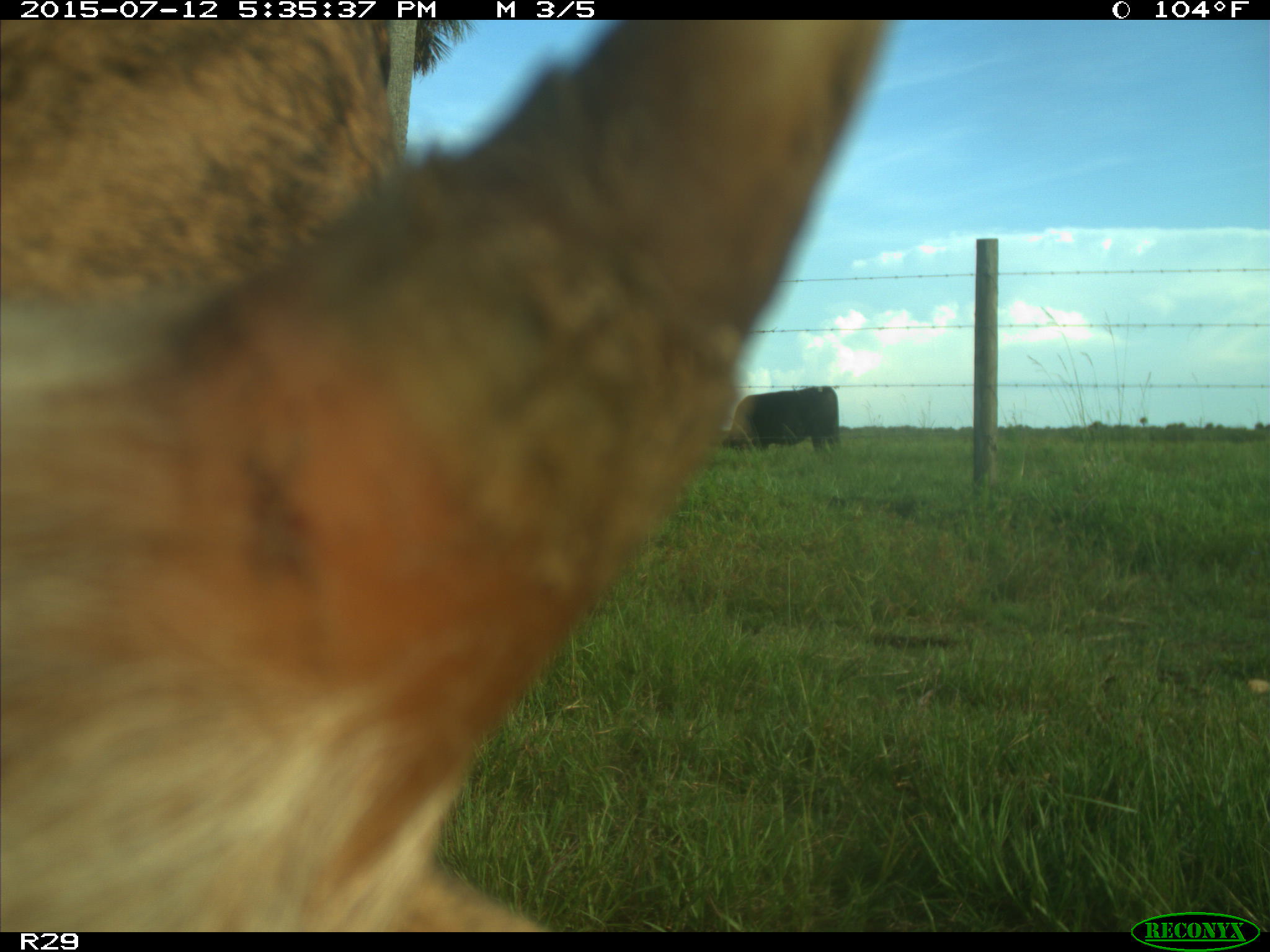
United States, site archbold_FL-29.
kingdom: Animalia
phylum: Chordata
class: Mammalia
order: Artiodactyla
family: Bovidae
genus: Bos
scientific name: Bos taurus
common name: domestic cow